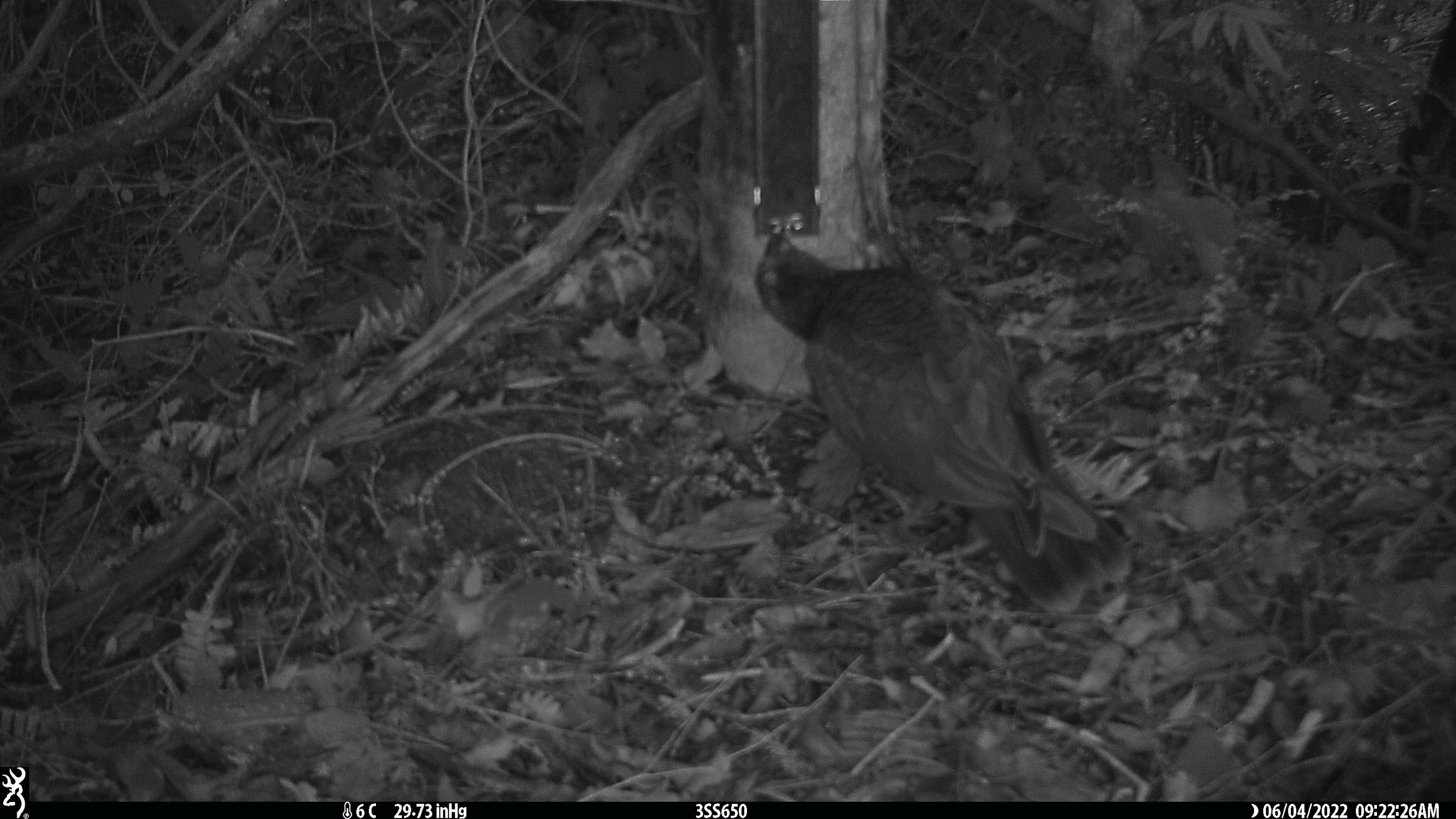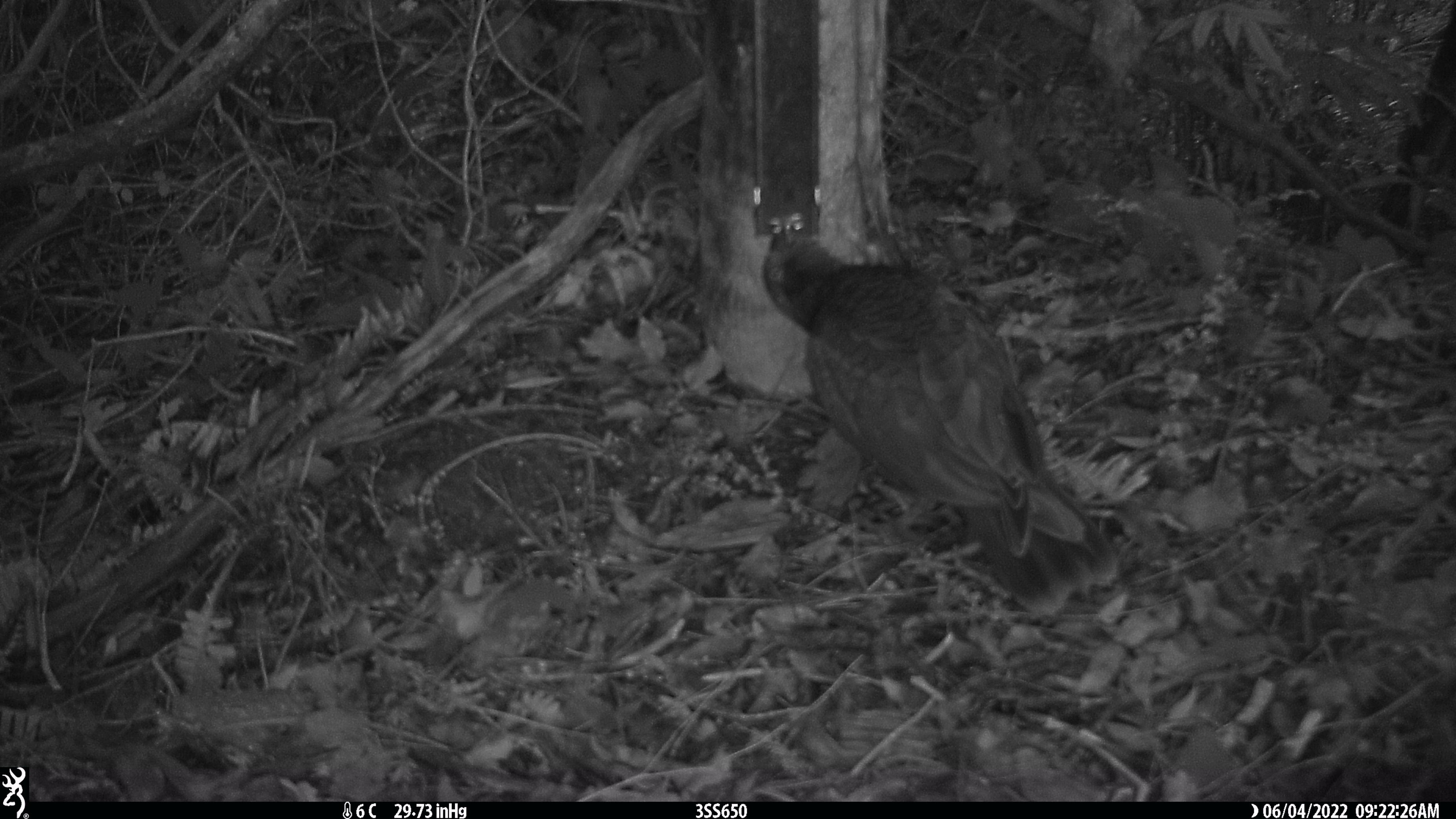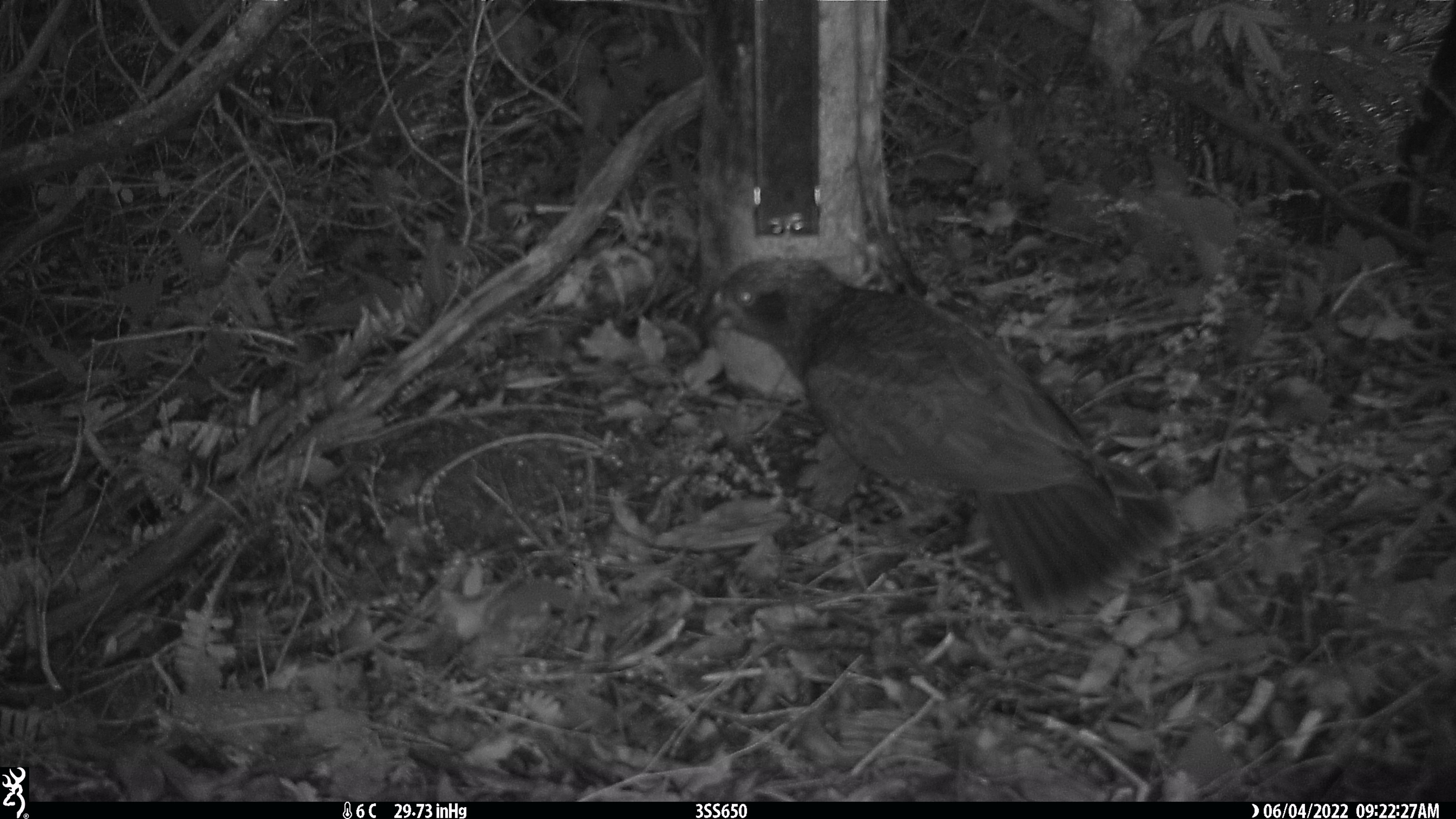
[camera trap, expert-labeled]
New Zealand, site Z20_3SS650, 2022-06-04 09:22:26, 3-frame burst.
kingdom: Animalia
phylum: Chordata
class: Aves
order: Psittaciformes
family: Strigopidae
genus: Nestor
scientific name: Nestor notabilis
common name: kea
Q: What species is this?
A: Kea (Nestor notabilis).